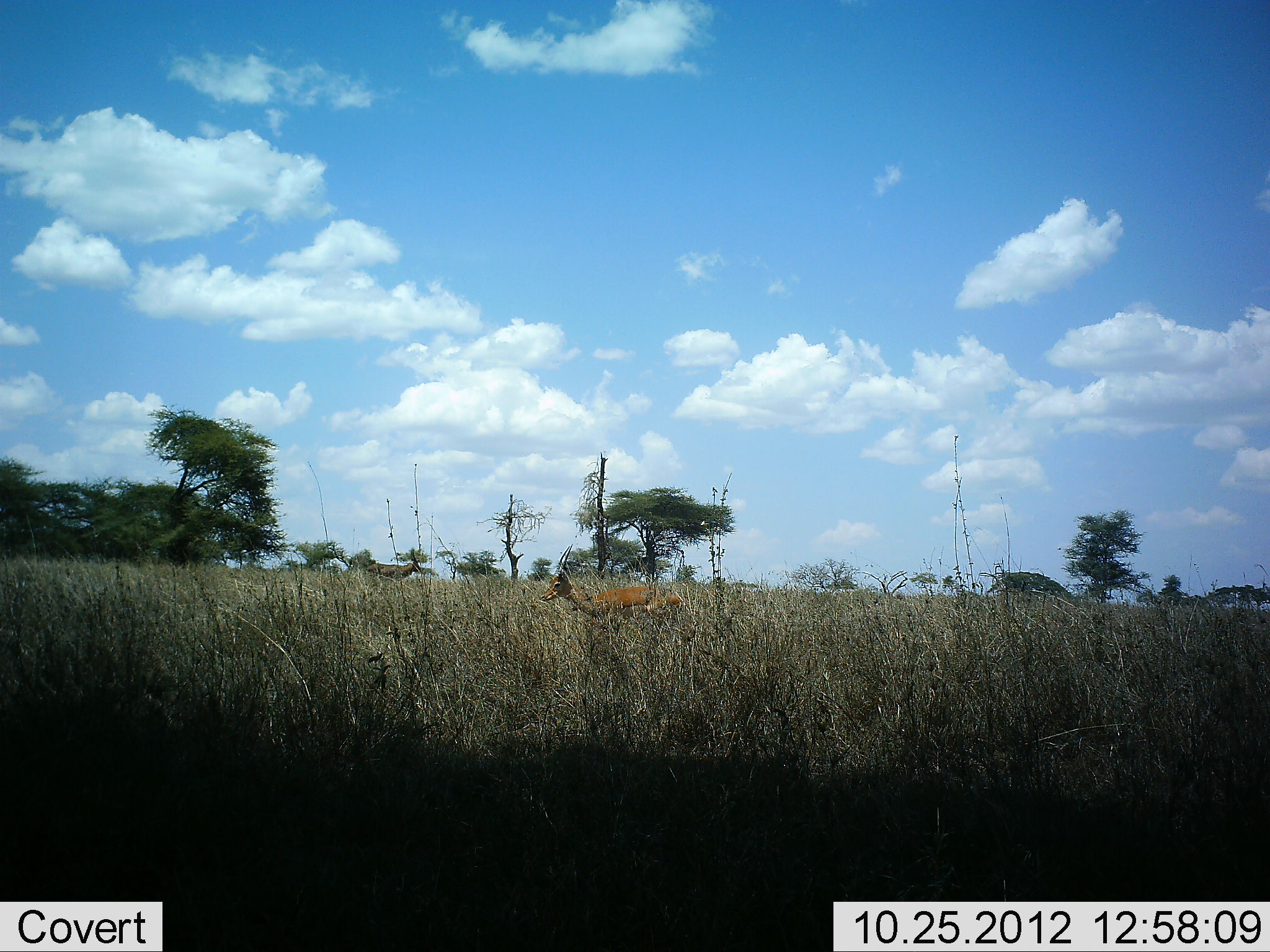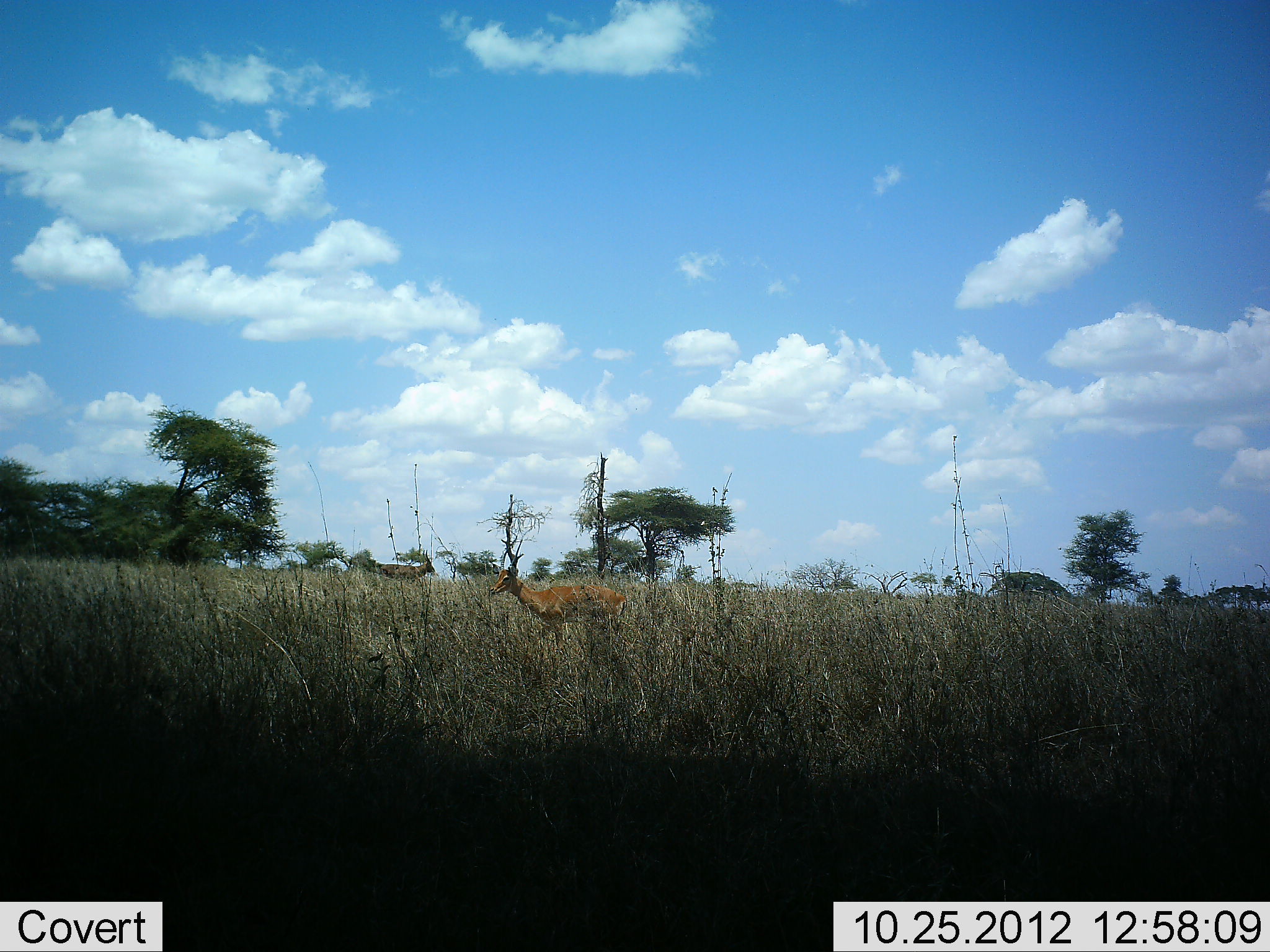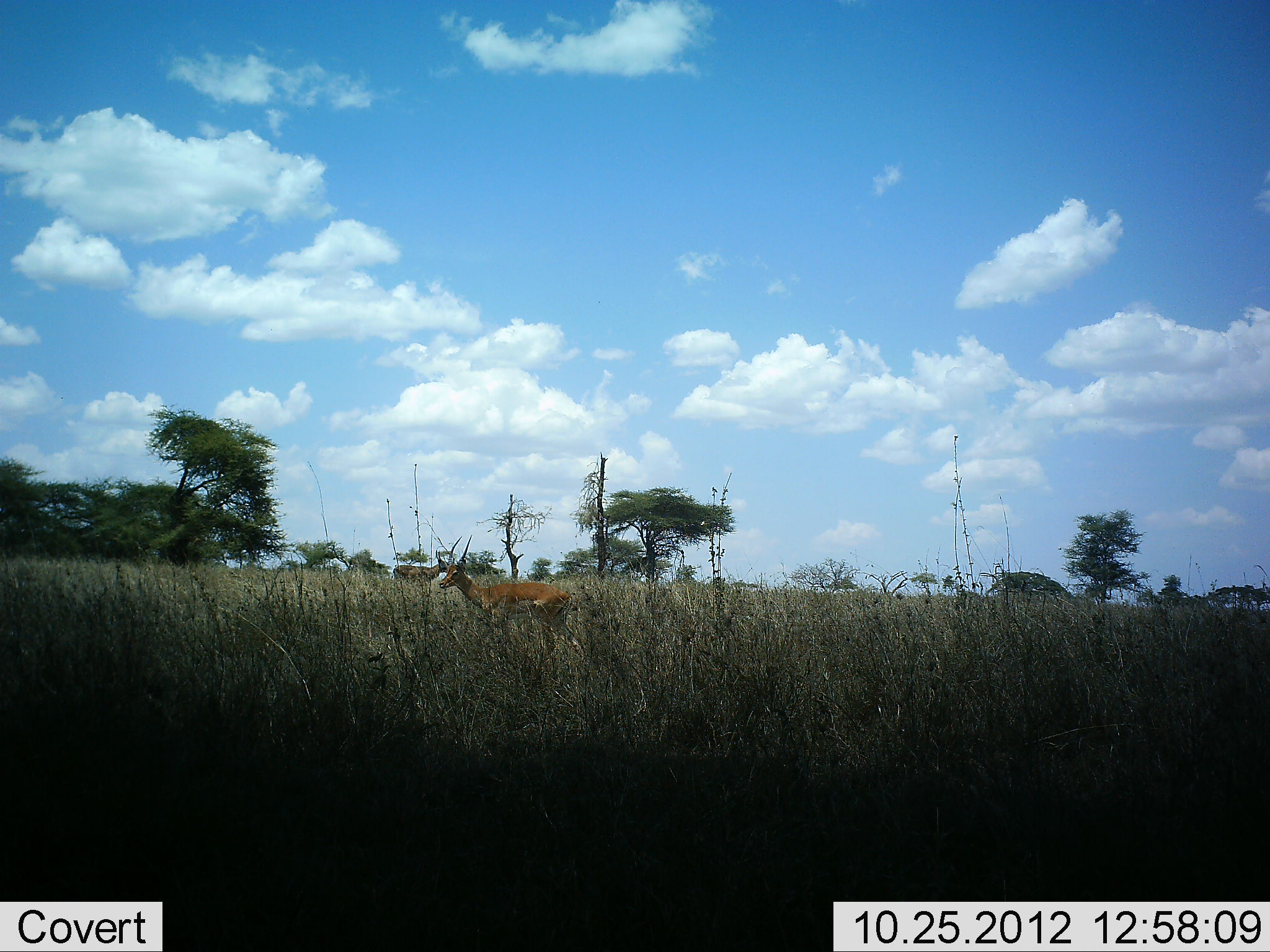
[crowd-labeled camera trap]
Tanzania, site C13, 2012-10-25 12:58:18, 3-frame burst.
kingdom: Animalia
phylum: Chordata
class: Mammalia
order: Artiodactyla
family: Bovidae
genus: Nanger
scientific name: Nanger granti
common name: grant's gazelle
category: gazellegrants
Gazellegrants (grant's gazelle) (Nanger granti), count 2. Behavior (volunteer vote fractions): standing 0%, resting 0%, moving 100%, interacting 0%. Young present (vote fraction): 0%. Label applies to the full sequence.